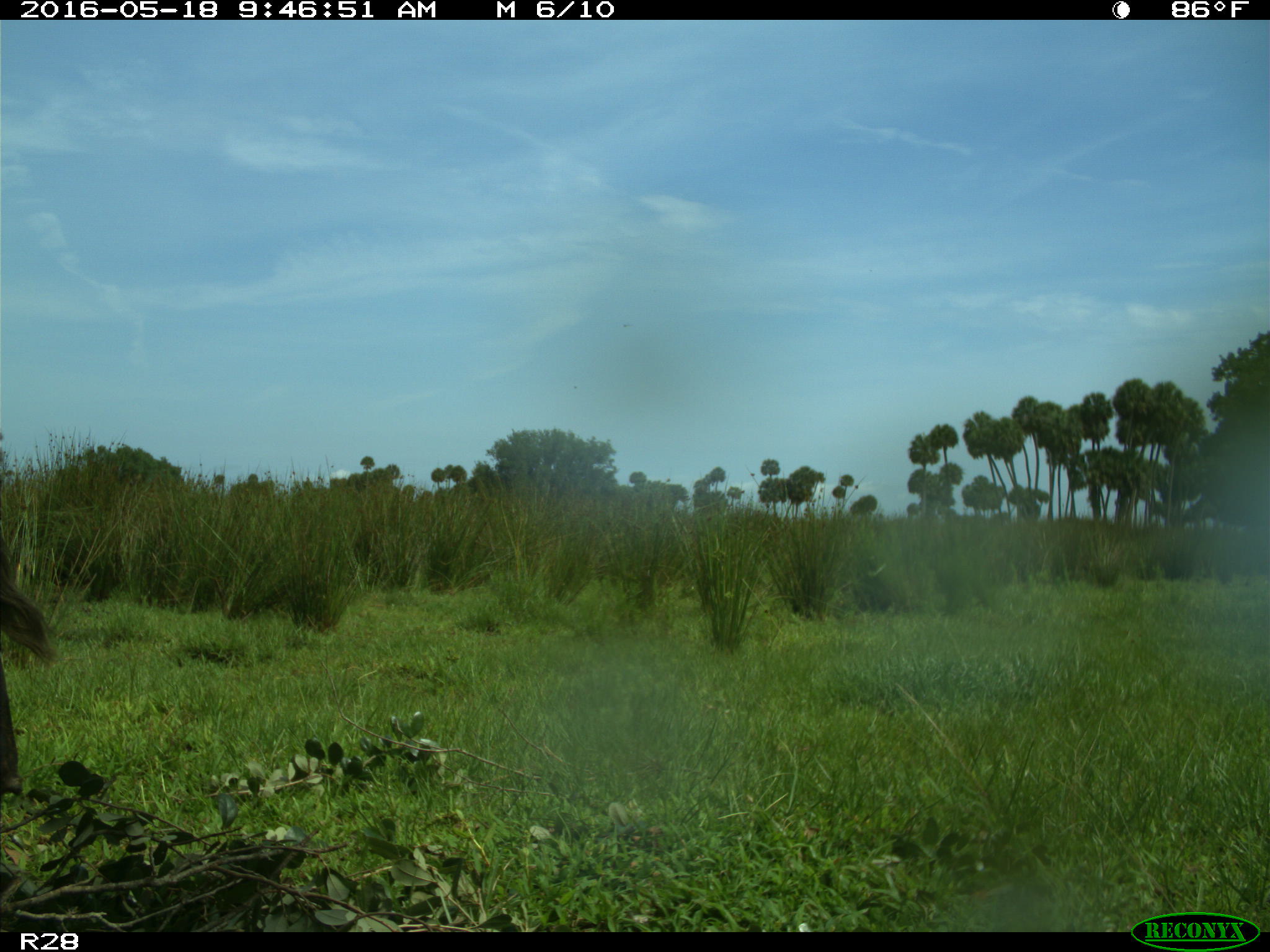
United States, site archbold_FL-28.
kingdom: Animalia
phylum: Chordata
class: Mammalia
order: Artiodactyla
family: Bovidae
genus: Bos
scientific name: Bos taurus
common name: domestic cow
Bos taurus (domestic cow).